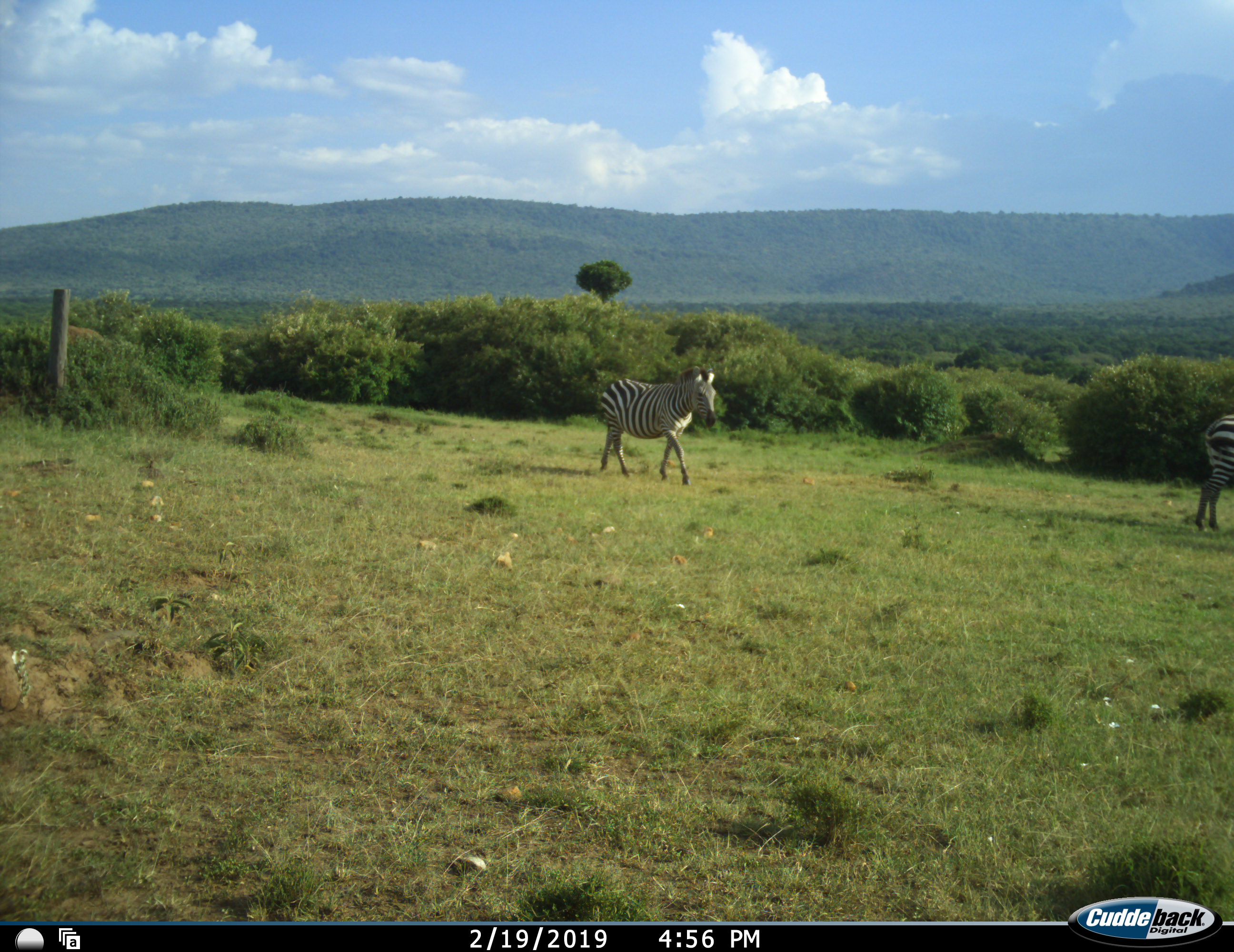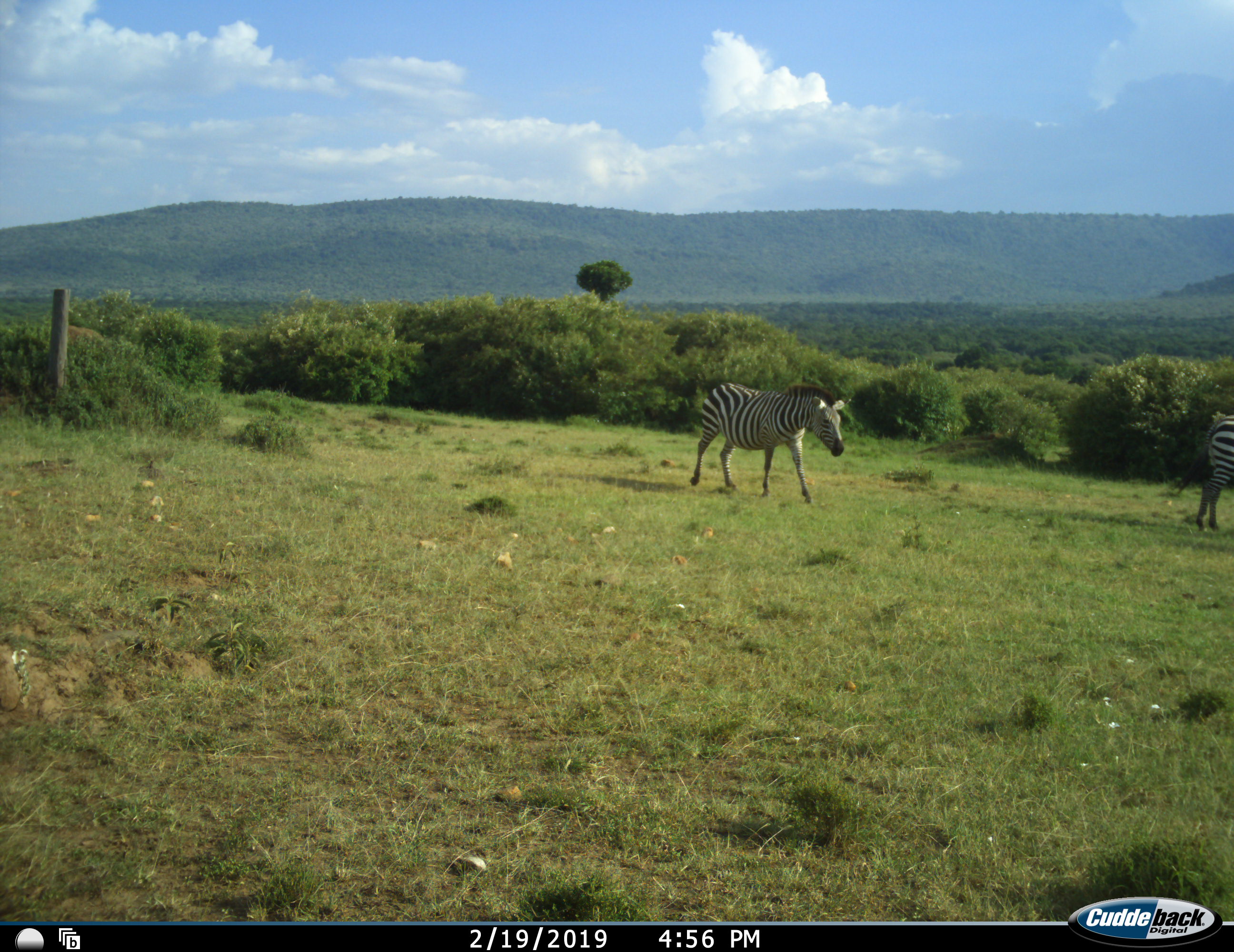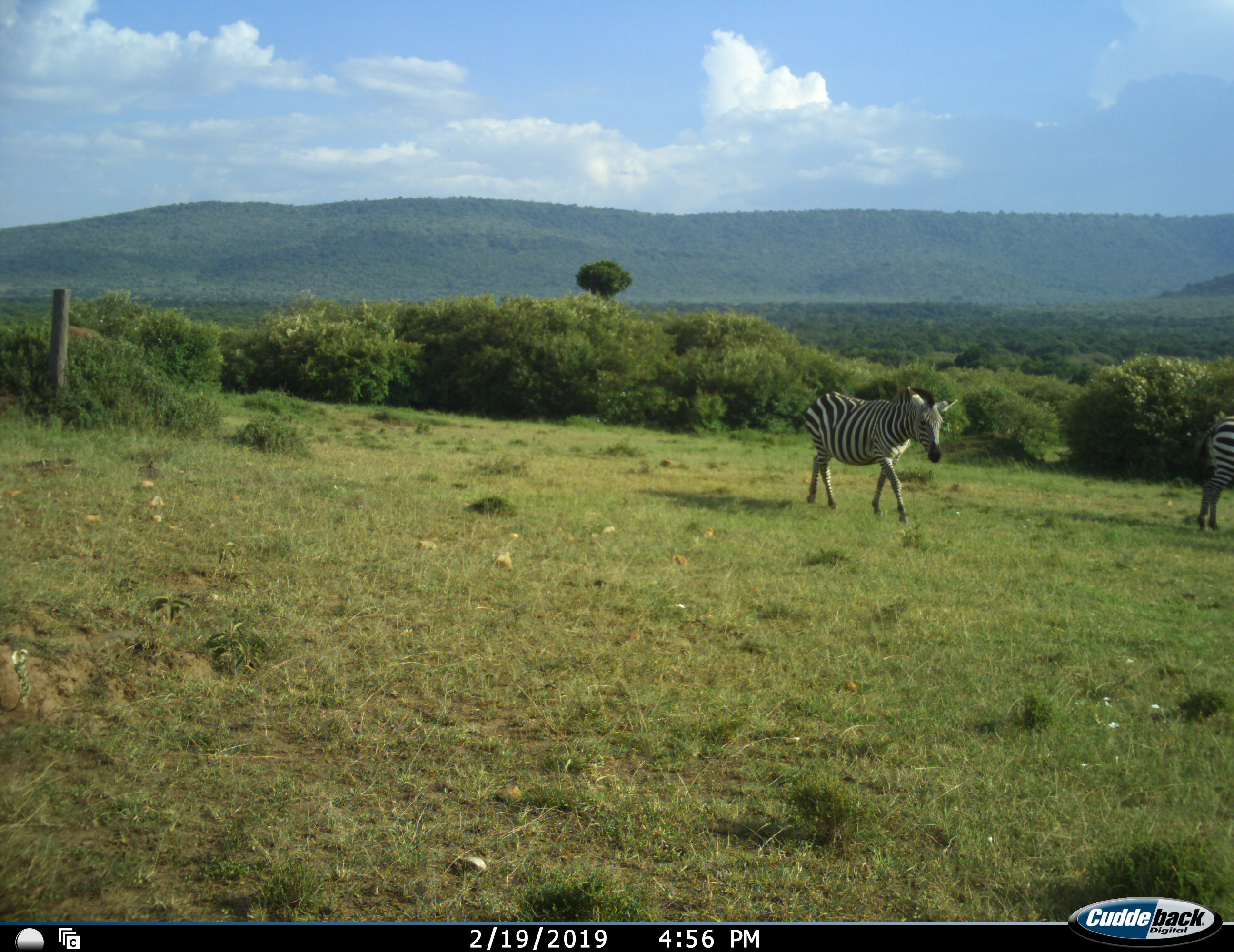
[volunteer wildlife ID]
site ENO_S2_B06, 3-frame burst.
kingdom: Animalia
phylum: Chordata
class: Mammalia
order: Perissodactyla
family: Equidae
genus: Equus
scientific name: Equus quagga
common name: plains zebra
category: zebraplains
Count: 2.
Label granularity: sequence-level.